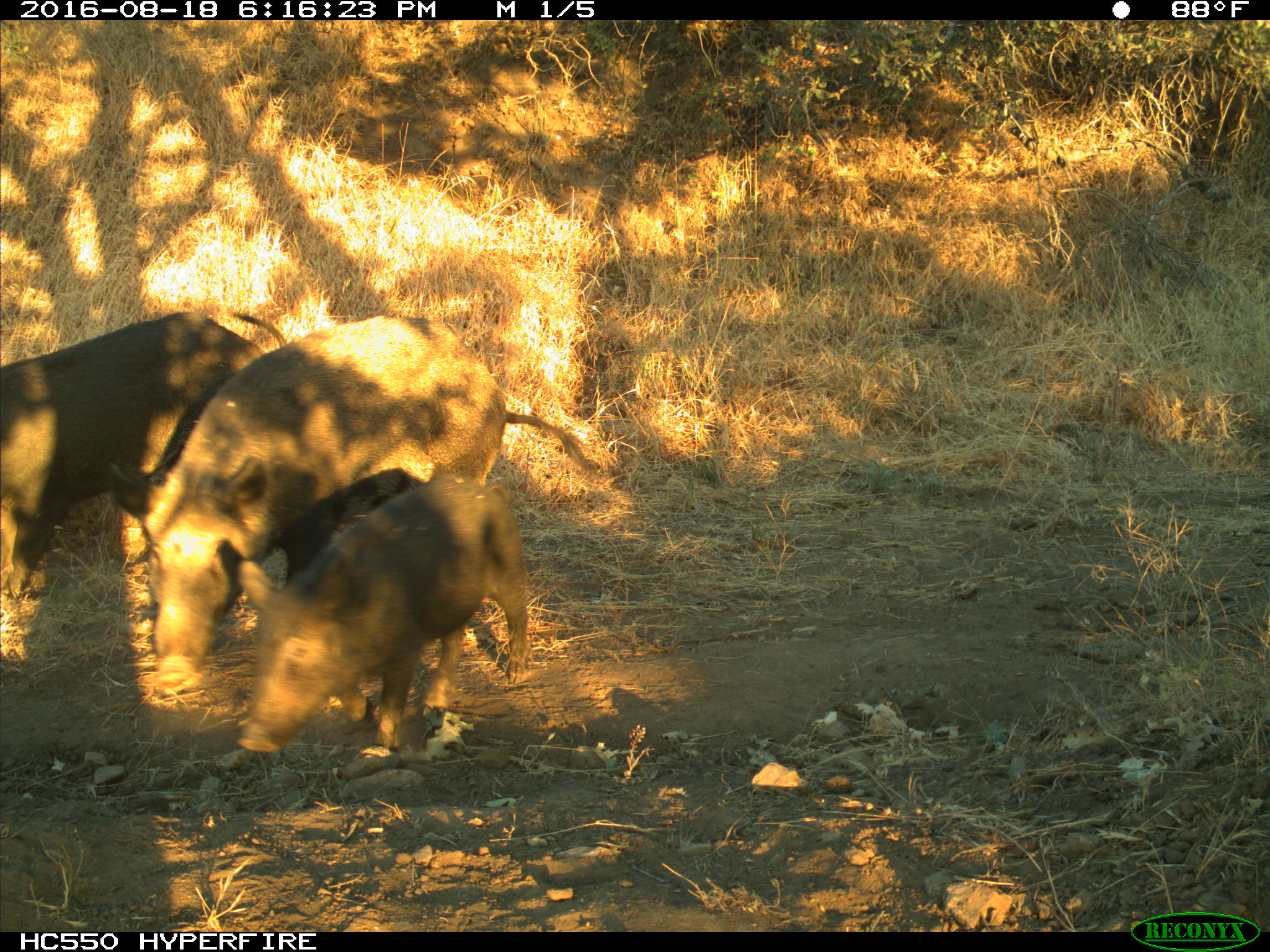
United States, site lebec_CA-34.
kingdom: Animalia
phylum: Chordata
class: Mammalia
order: Artiodactyla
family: Suidae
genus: Sus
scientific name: Sus scrofa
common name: wild boar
Sus scrofa (wild boar).